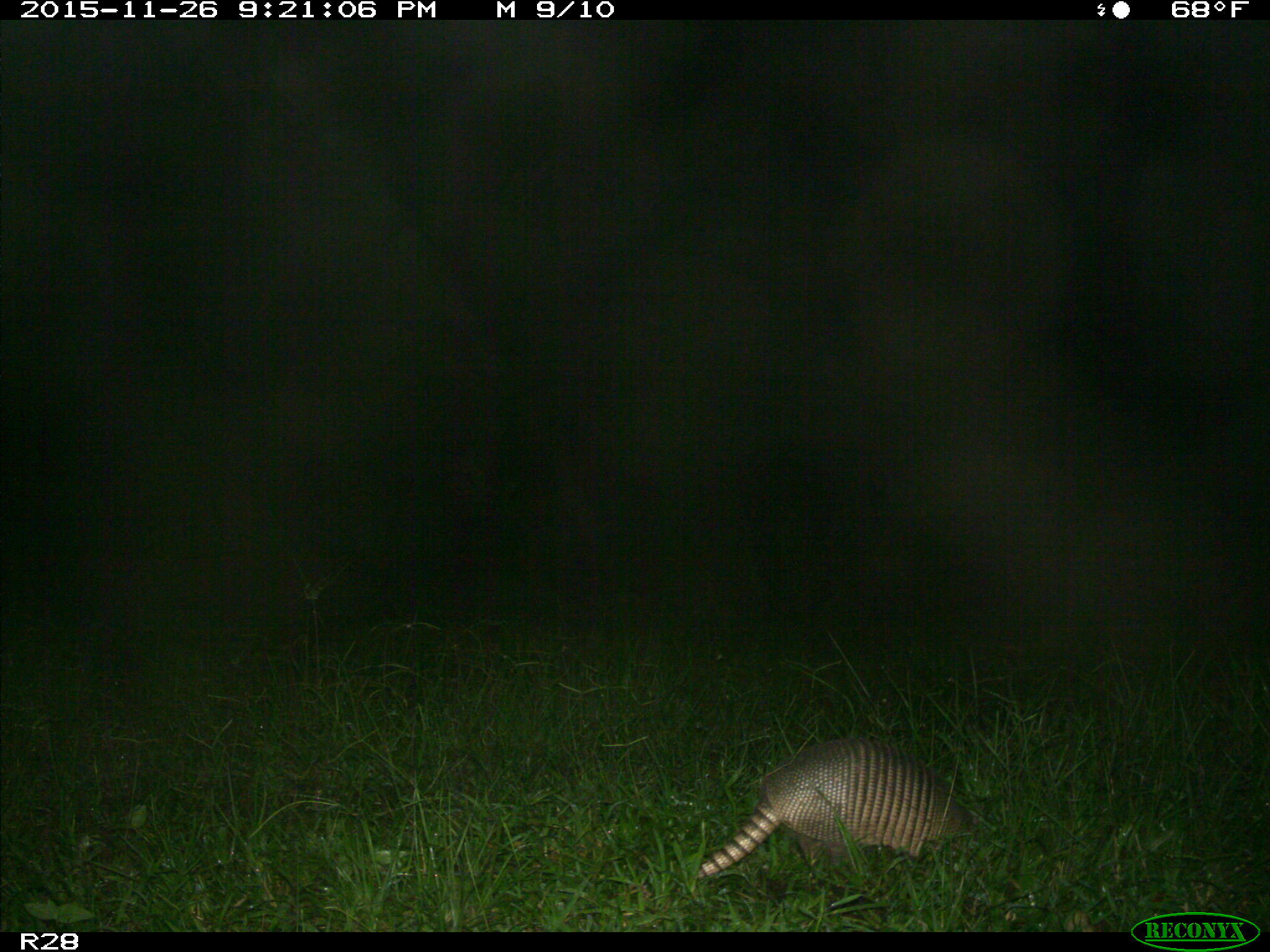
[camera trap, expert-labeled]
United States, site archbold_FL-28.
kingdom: Animalia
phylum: Chordata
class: Mammalia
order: Cingulata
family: Dasypodidae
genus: Dasypus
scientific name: Dasypus novemcinctus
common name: nine-banded armadillo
Dasypus novemcinctus (nine-banded armadillo).